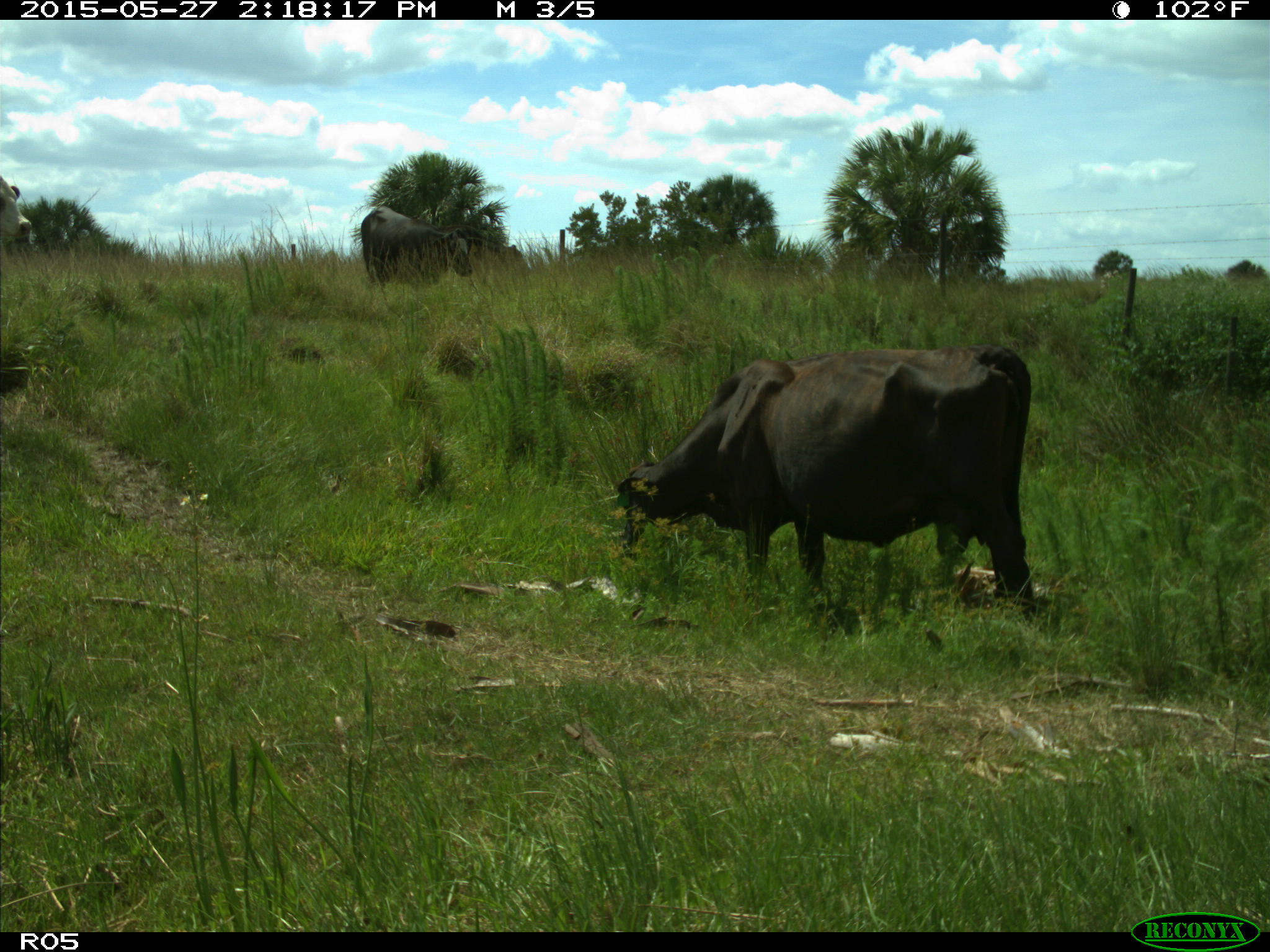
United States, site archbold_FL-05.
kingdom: Animalia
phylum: Chordata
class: Mammalia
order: Artiodactyla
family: Bovidae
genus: Bos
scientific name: Bos taurus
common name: domestic cow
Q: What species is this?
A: Bos taurus (domestic cow).